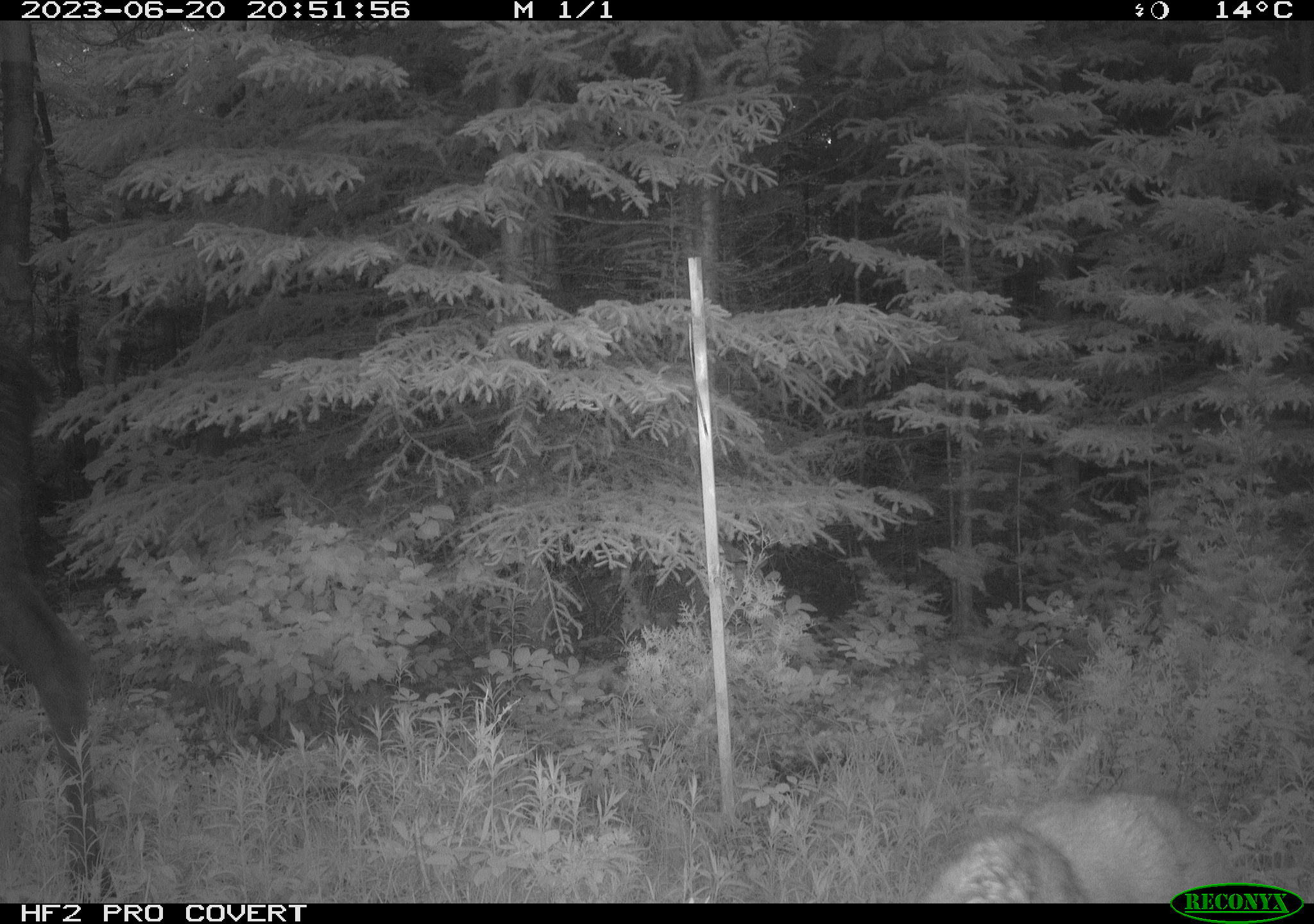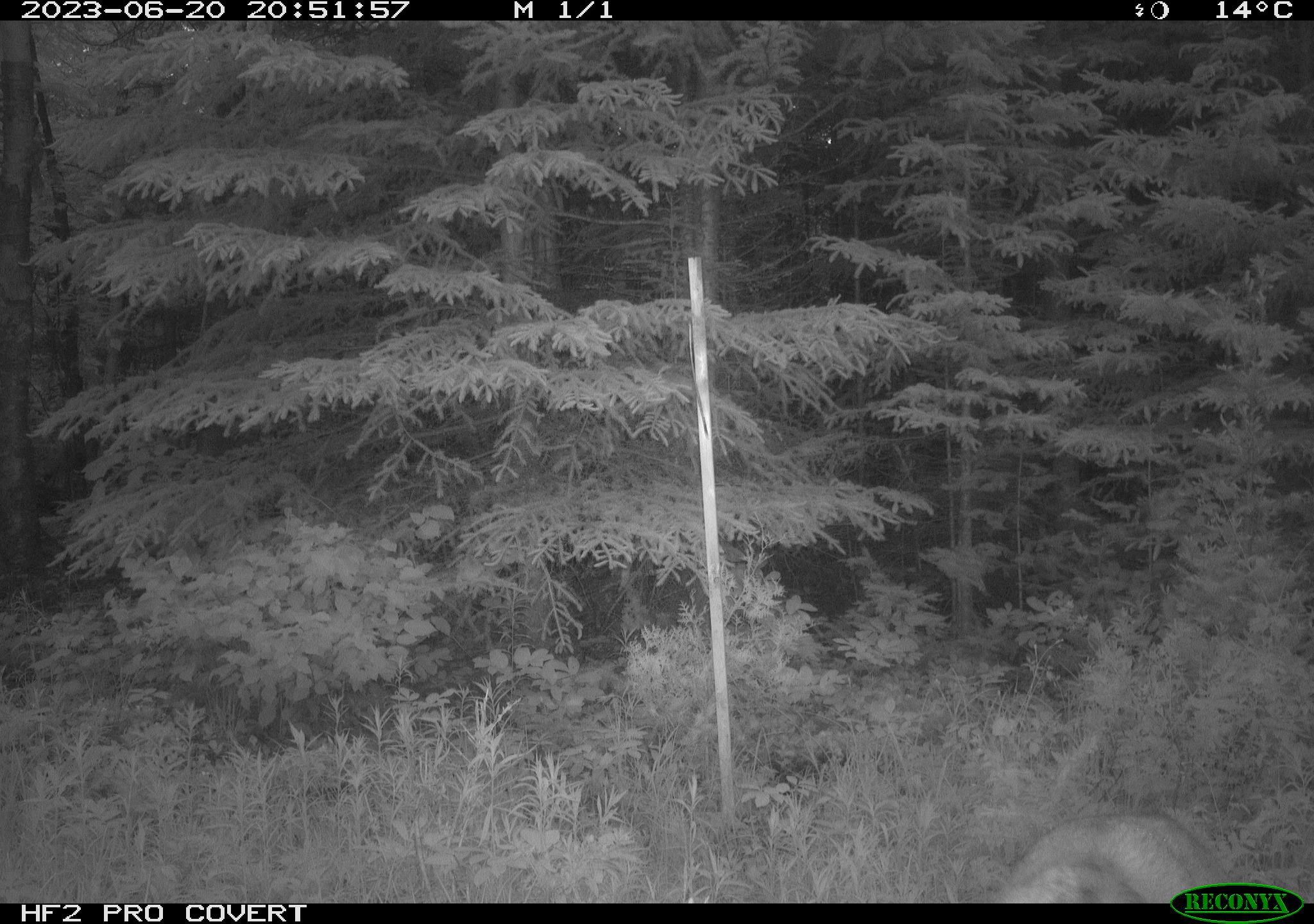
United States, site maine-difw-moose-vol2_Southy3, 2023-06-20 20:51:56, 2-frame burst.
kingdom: Animalia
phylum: Chordata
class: Mammalia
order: Artiodactyla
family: Cervidae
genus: Alces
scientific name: Alces alces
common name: moose